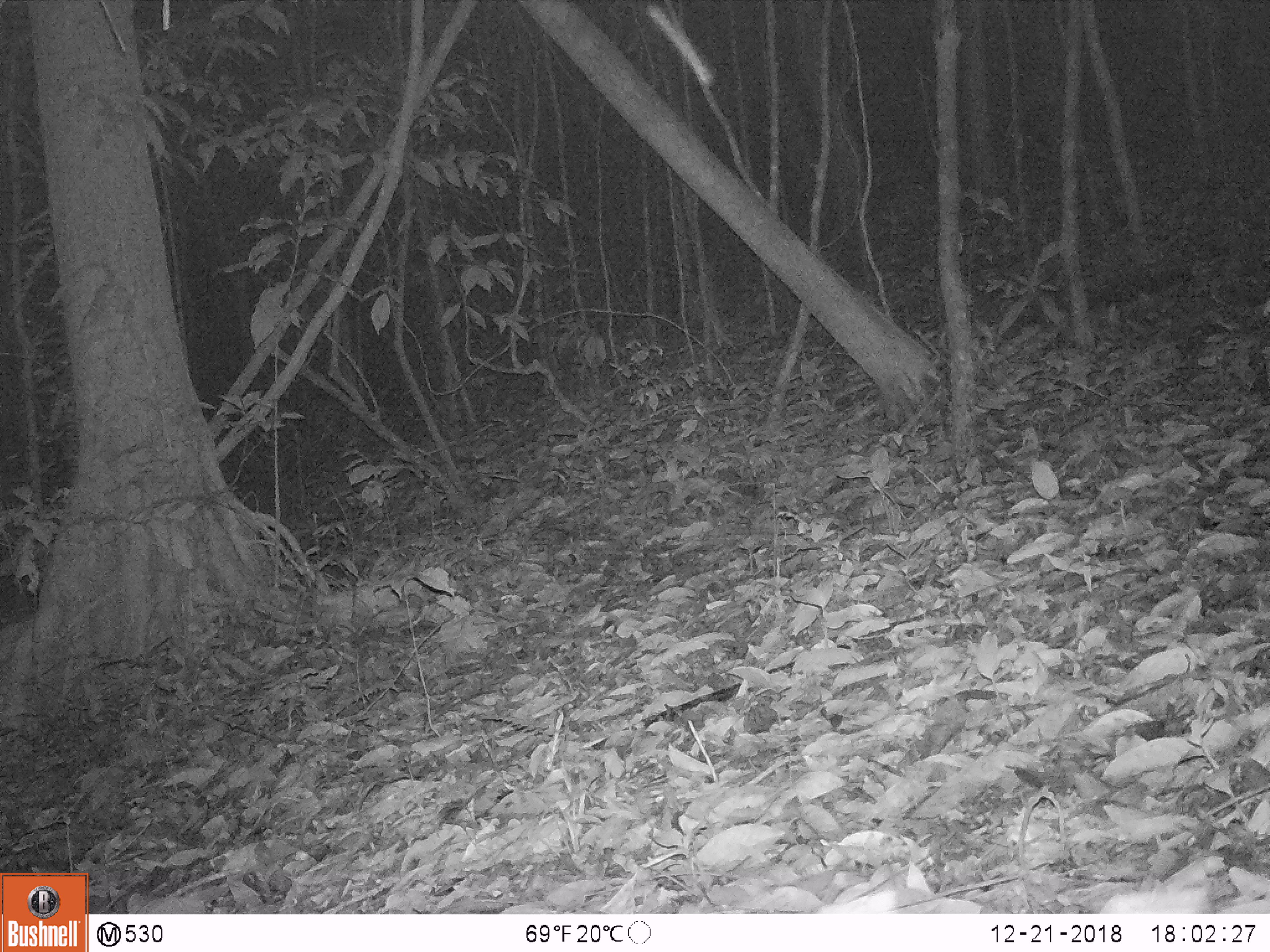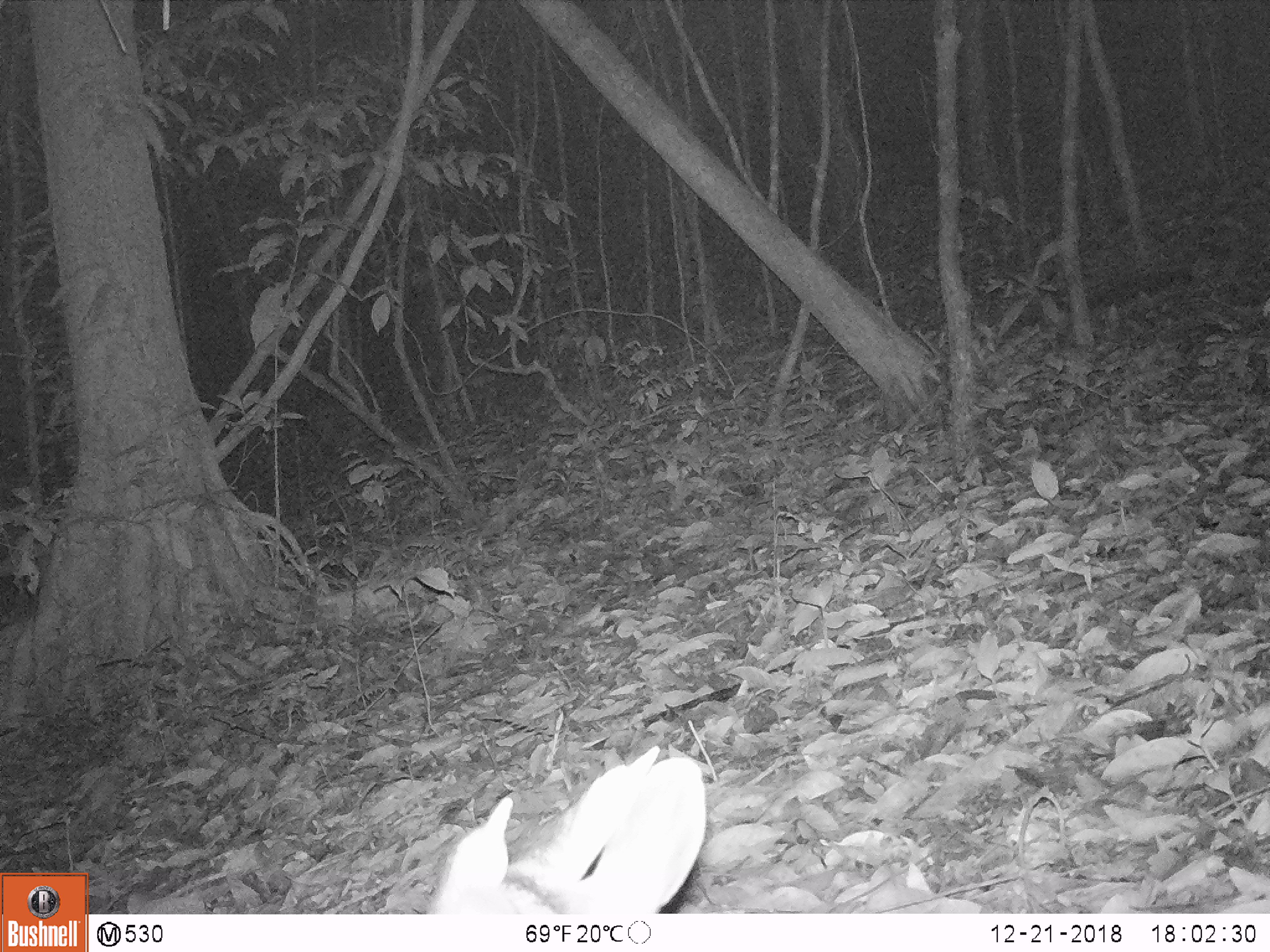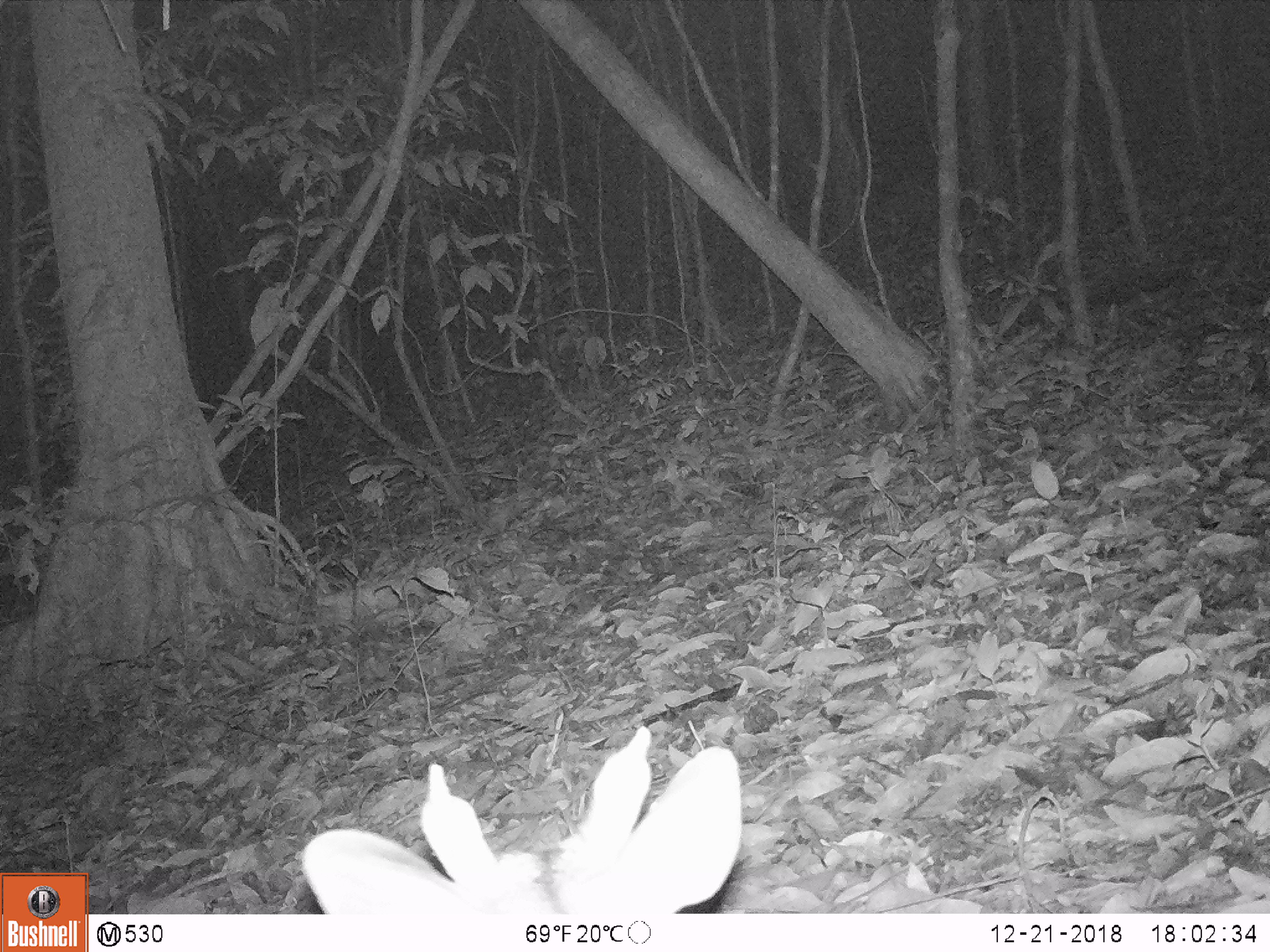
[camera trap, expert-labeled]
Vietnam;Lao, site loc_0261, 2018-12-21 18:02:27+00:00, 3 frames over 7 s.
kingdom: Animalia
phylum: Chordata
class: Mammalia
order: Artiodactyla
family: Cervidae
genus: Muntiacus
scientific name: Muntiacus vuquangensis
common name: large-antlered muntjac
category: large antlered muntjac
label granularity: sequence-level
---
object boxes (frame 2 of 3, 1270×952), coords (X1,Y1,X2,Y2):
large antlered muntjac: (432,746,705,912)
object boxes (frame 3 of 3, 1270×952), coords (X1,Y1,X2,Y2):
large antlered muntjac: (301,726,741,914)